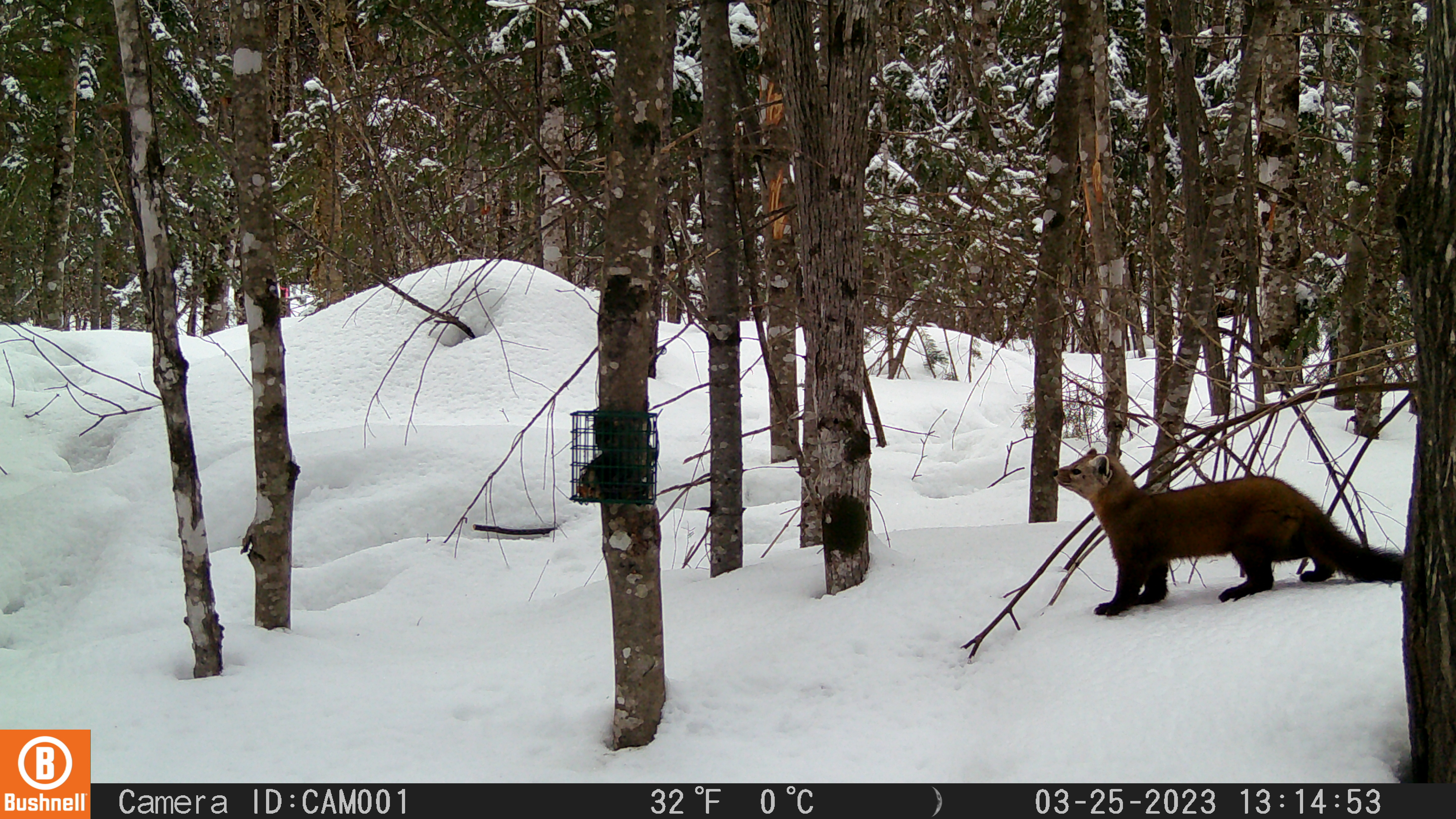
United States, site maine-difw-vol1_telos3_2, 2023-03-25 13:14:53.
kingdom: Animalia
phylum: Chordata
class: Mammalia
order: Carnivora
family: Mustelidae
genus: Martes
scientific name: Martes americana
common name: american marten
American marten (Martes americana).